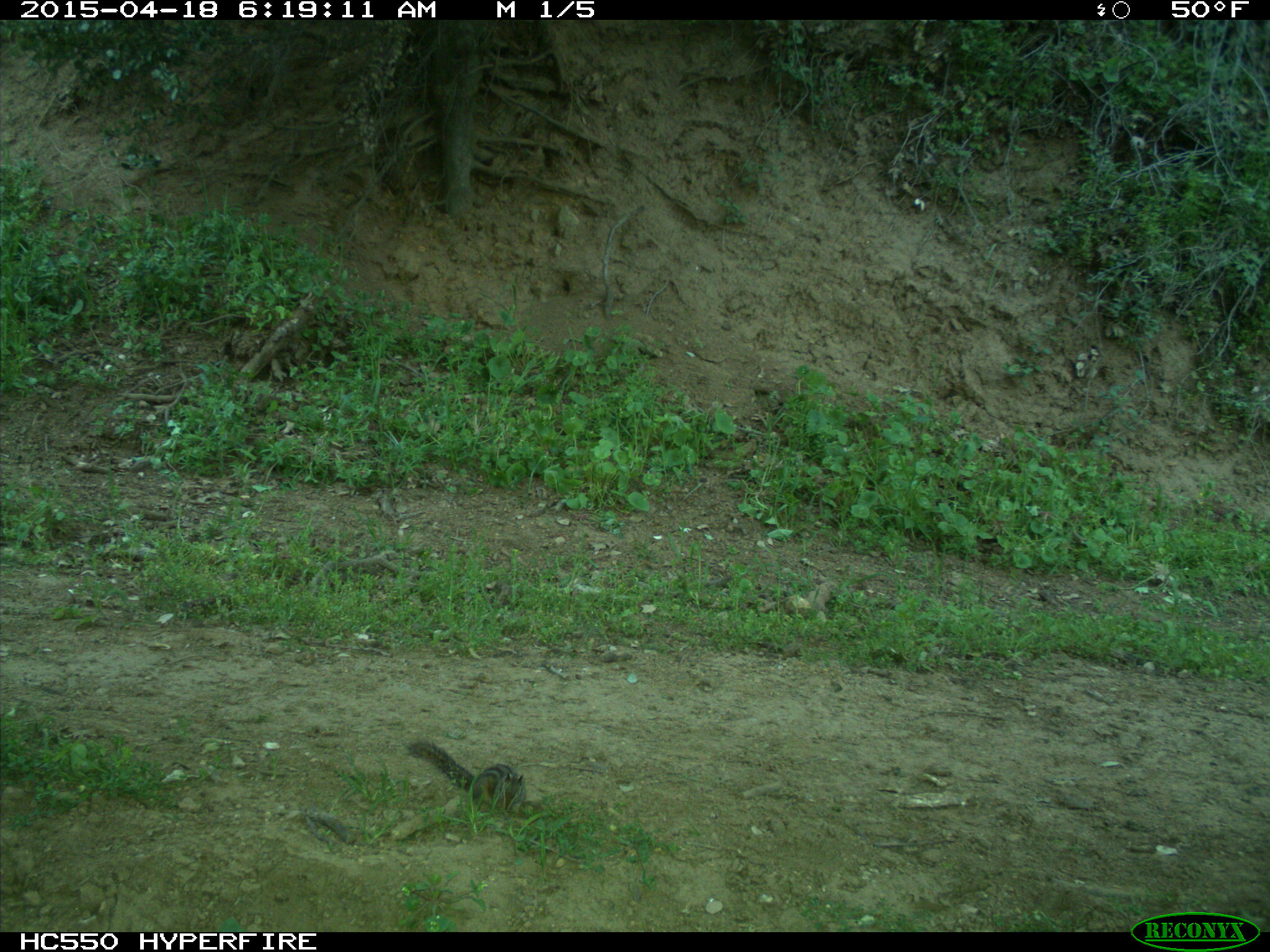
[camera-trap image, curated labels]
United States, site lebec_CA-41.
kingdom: Animalia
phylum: Chordata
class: Mammalia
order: Rodentia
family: Sciuridae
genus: Tamias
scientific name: Tamias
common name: chipmunk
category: unidentified chipmunk